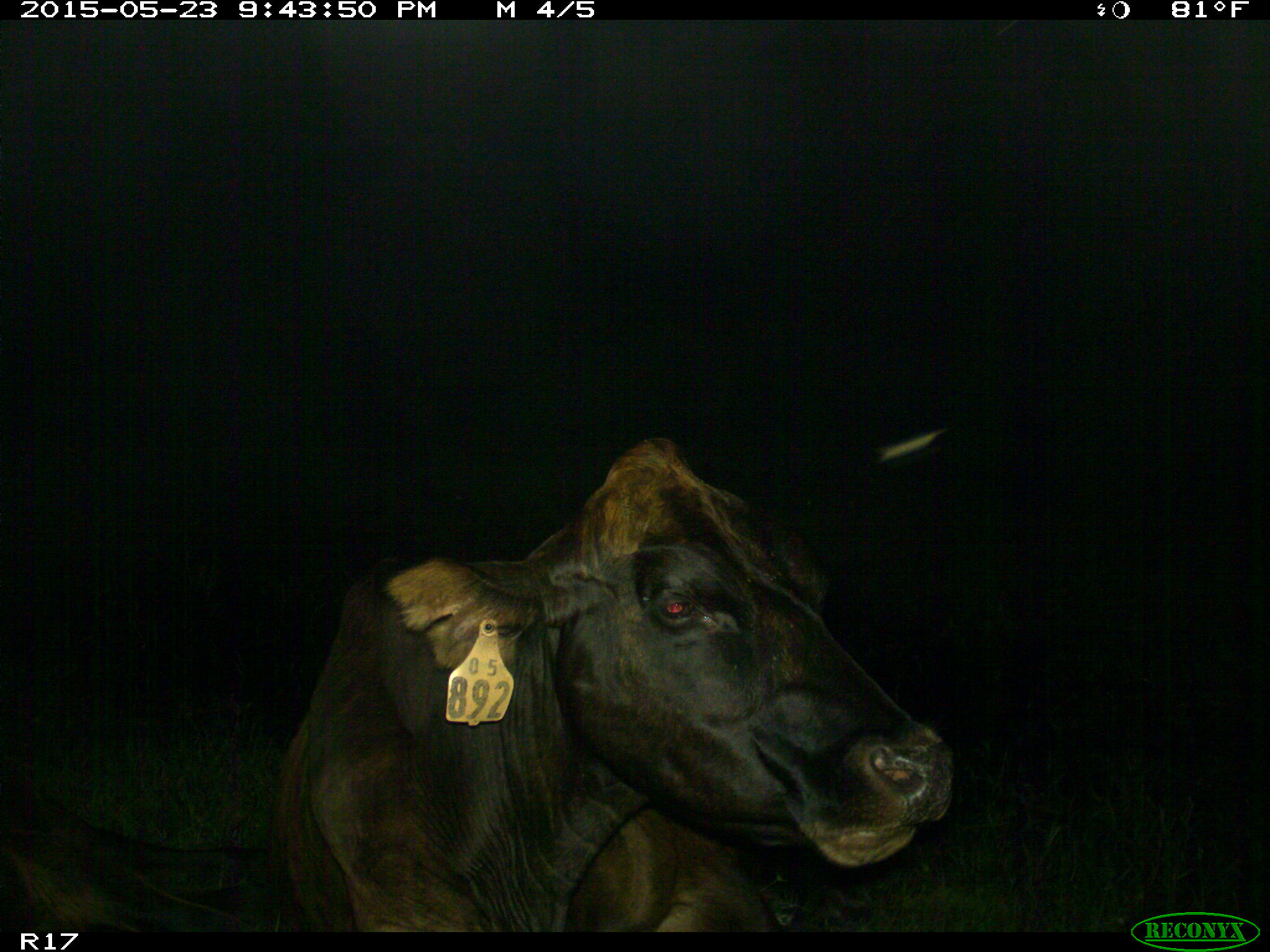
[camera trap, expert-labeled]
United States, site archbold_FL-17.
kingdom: Animalia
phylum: Chordata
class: Mammalia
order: Artiodactyla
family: Bovidae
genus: Bos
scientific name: Bos taurus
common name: domestic cow